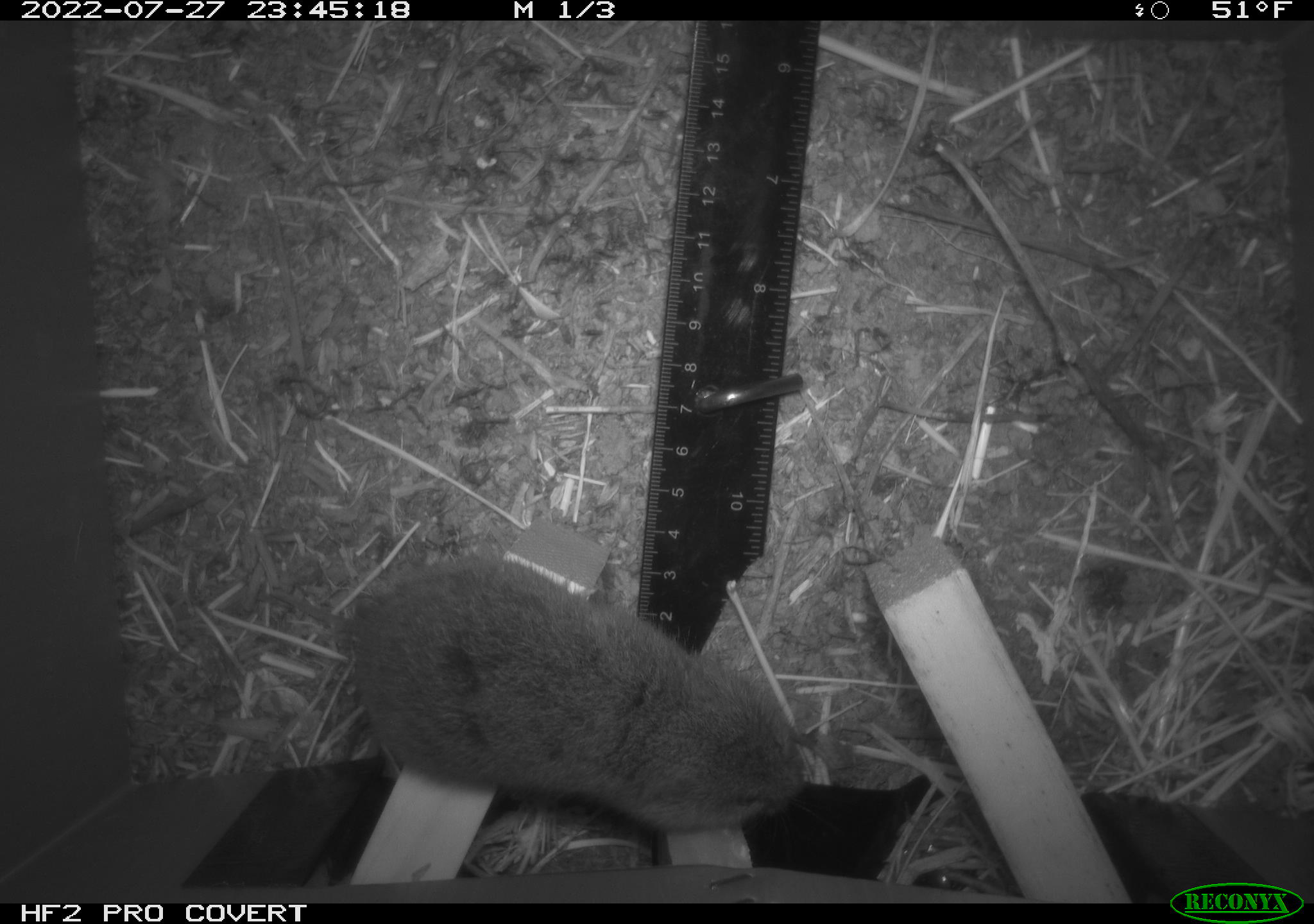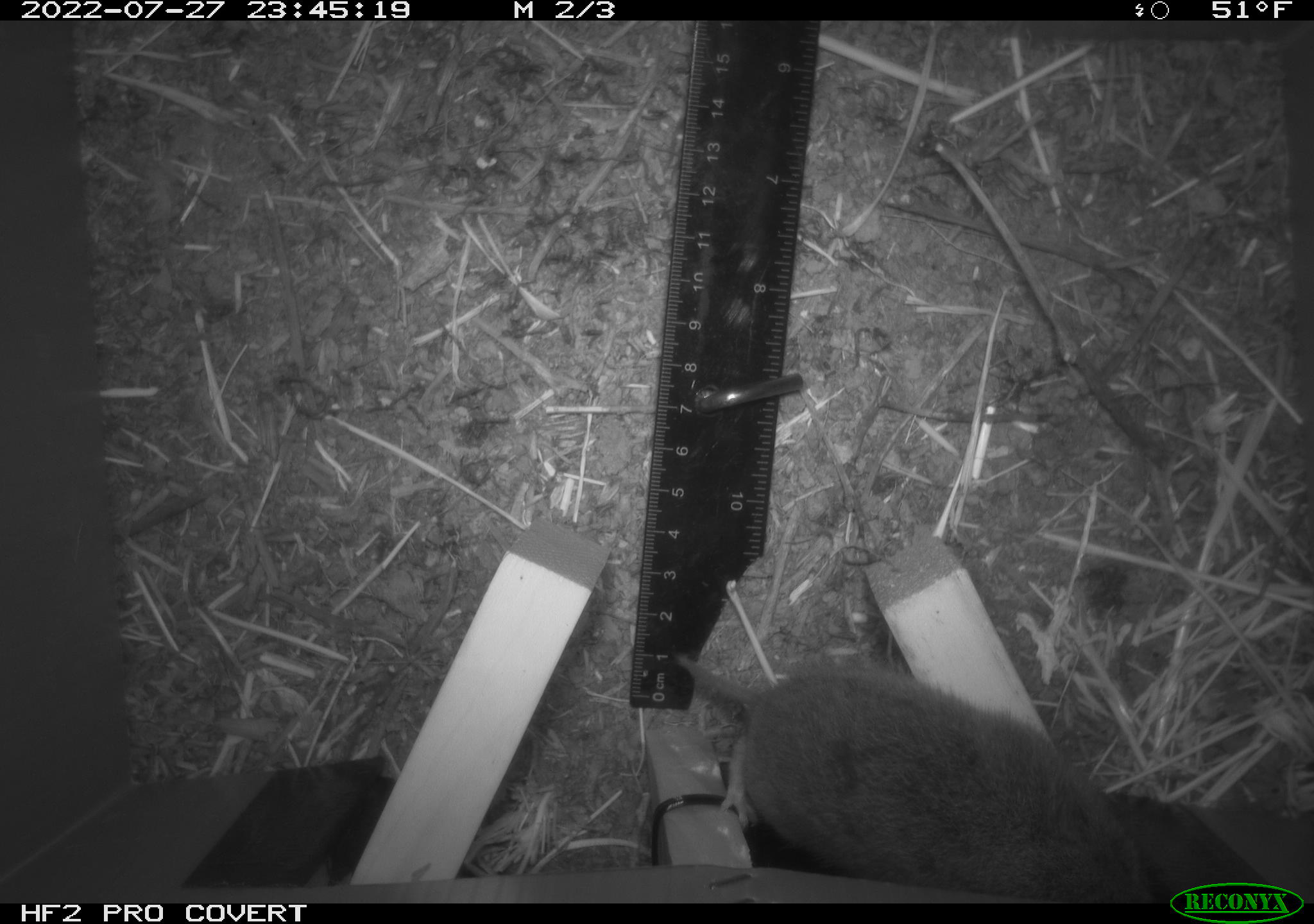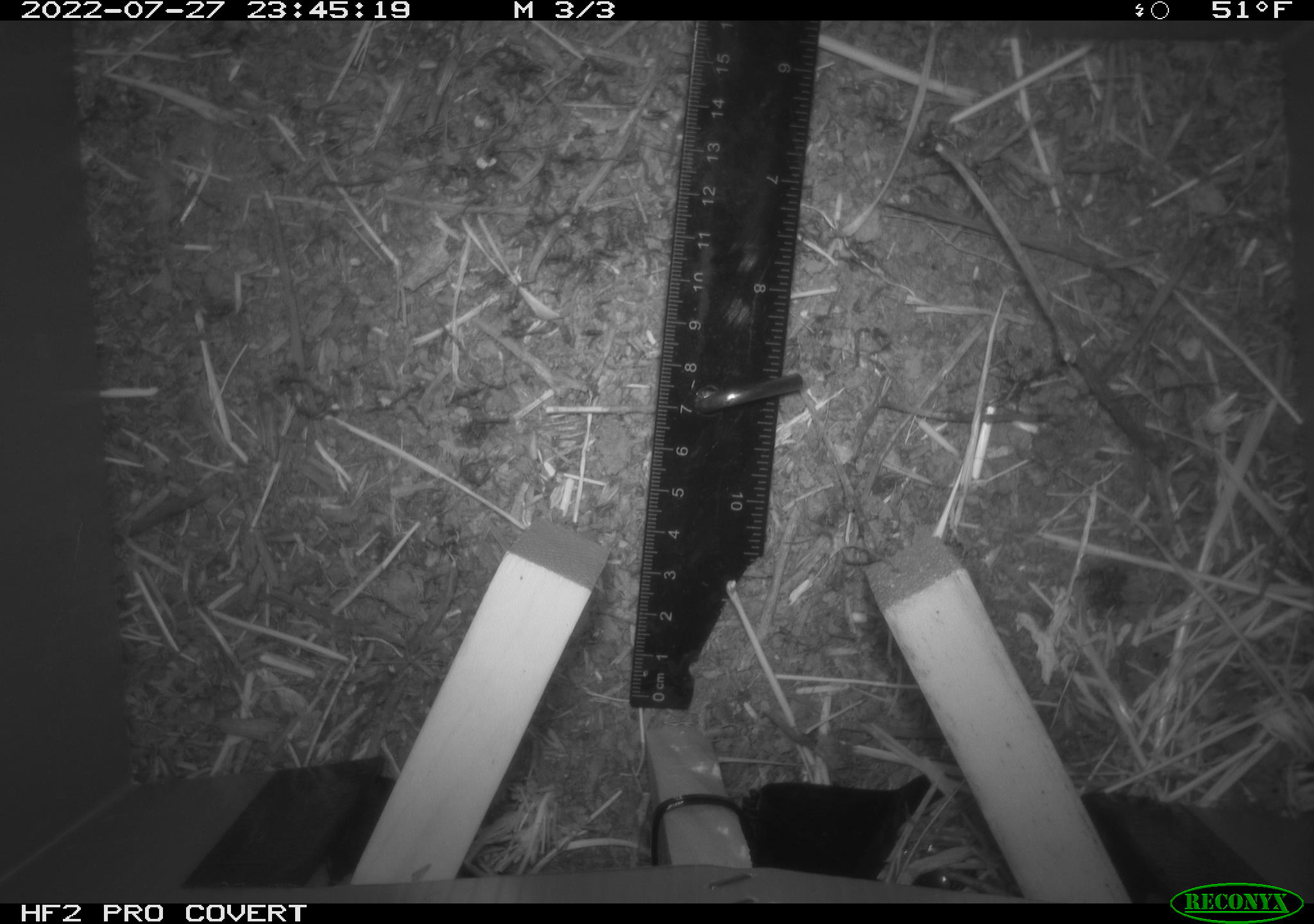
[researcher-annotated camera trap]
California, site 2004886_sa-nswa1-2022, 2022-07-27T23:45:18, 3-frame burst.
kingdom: Animalia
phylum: Chordata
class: Mammalia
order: Rodentia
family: Cricetidae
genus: Microtus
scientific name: Microtus californicus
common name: california vole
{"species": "california vole (Microtus californicus)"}